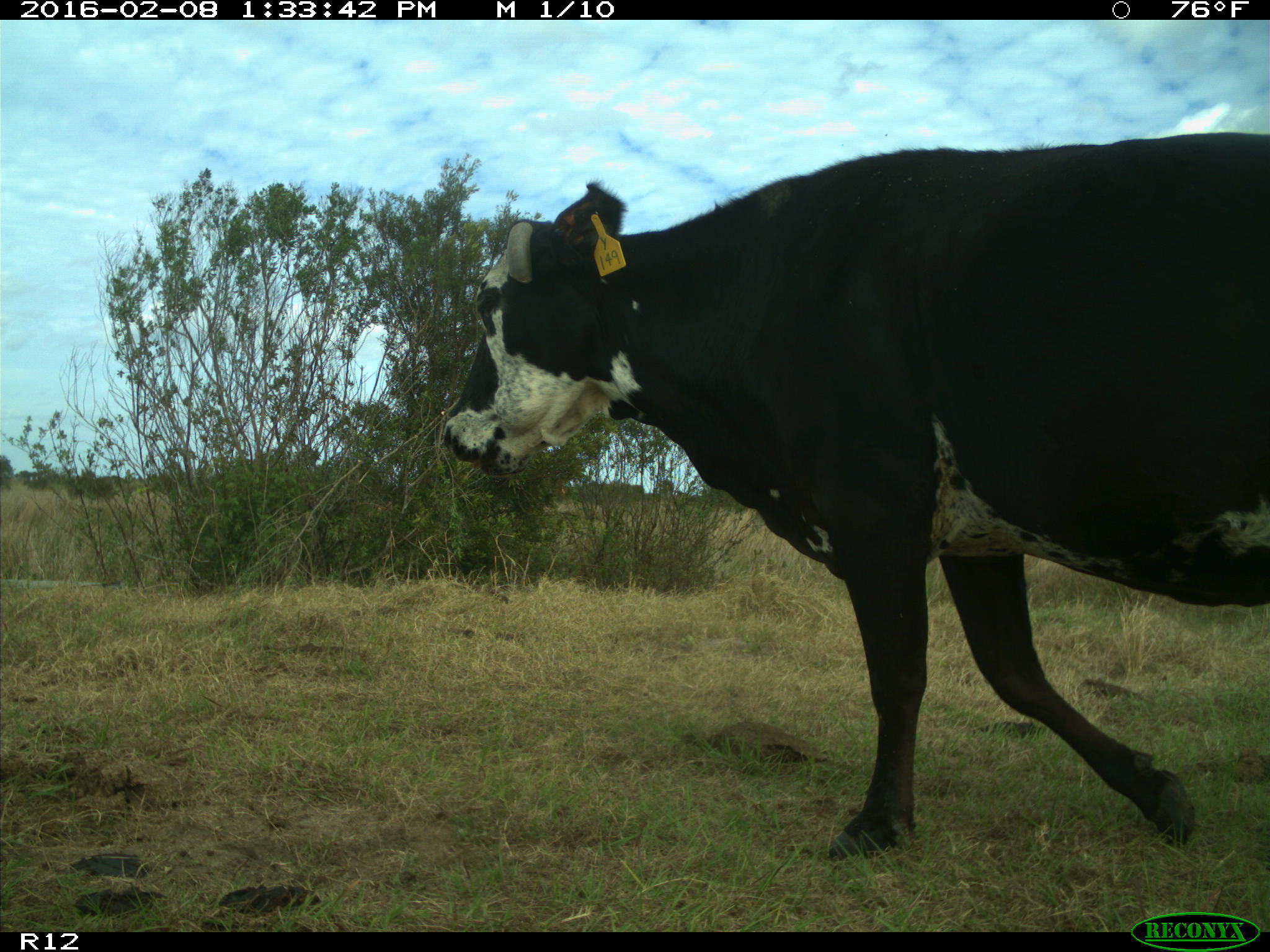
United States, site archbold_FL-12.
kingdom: Animalia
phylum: Chordata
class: Mammalia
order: Artiodactyla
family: Bovidae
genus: Bos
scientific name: Bos taurus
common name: domestic cow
Bos taurus (domestic cow).